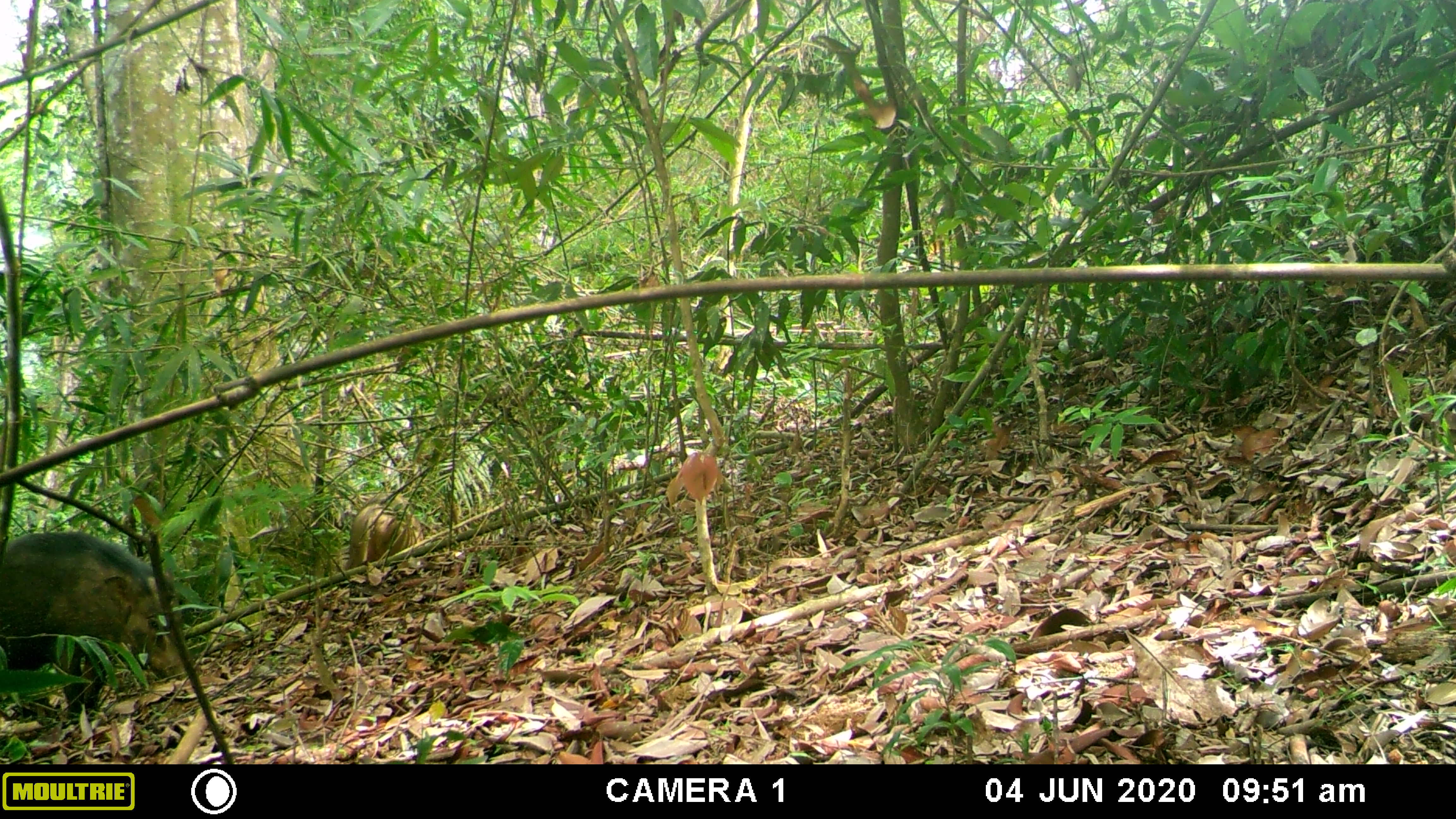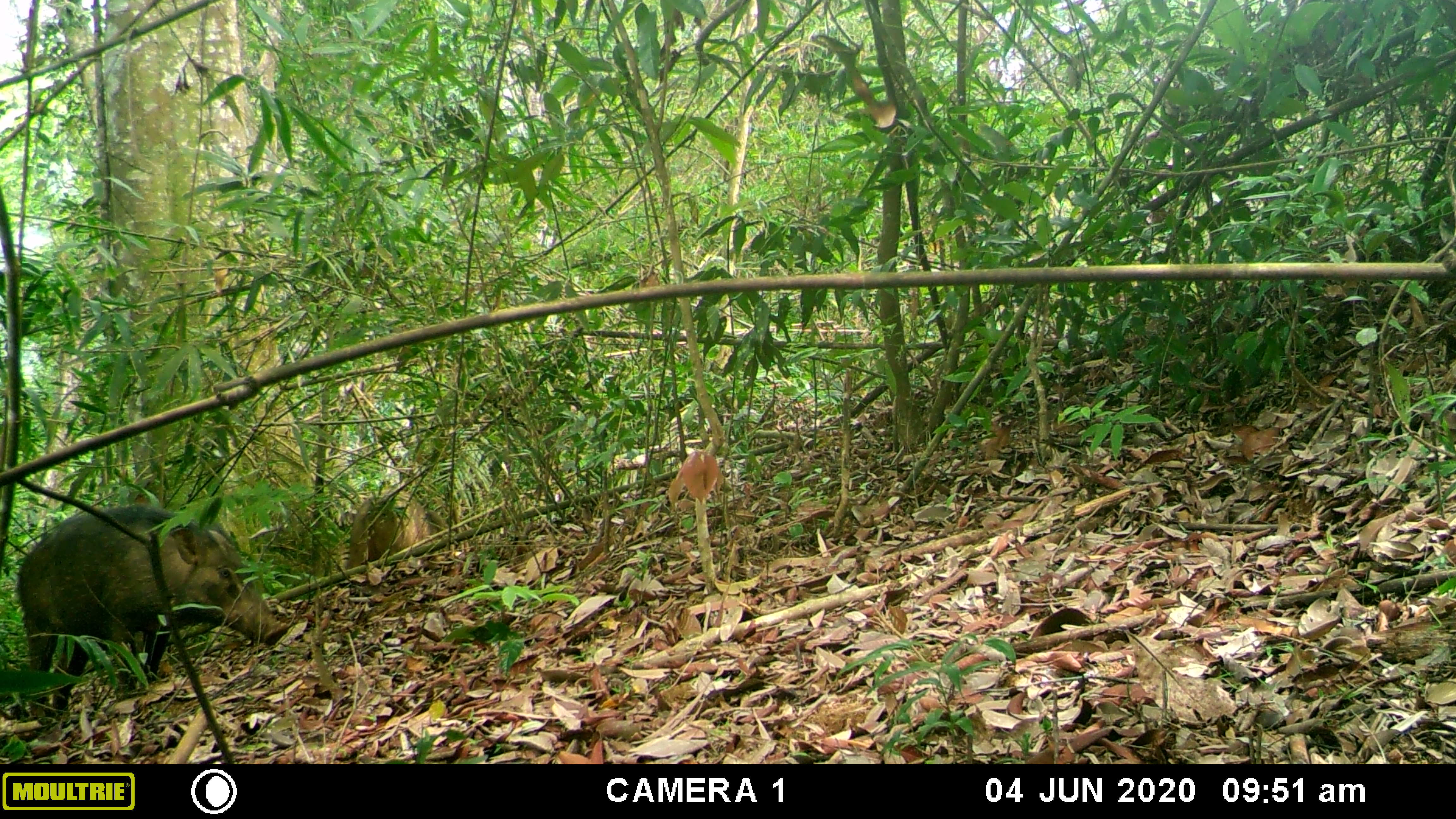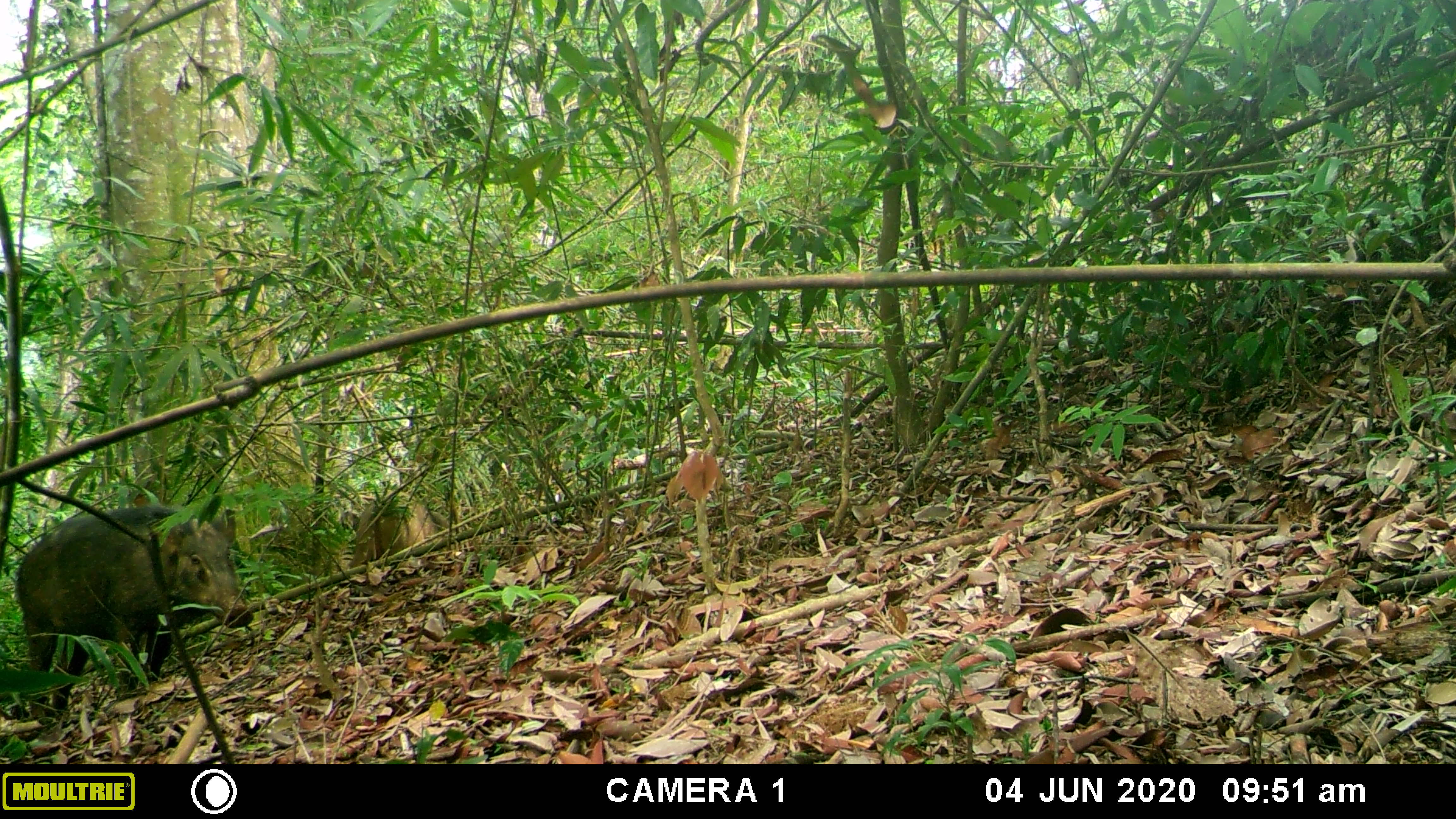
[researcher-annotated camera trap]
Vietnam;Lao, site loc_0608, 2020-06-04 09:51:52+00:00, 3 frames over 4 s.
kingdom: Animalia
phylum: Chordata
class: Mammalia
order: Artiodactyla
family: Suidae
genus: Sus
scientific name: Sus scrofa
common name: eurasian wild pig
Eurasian wild pig (Sus scrofa). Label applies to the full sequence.